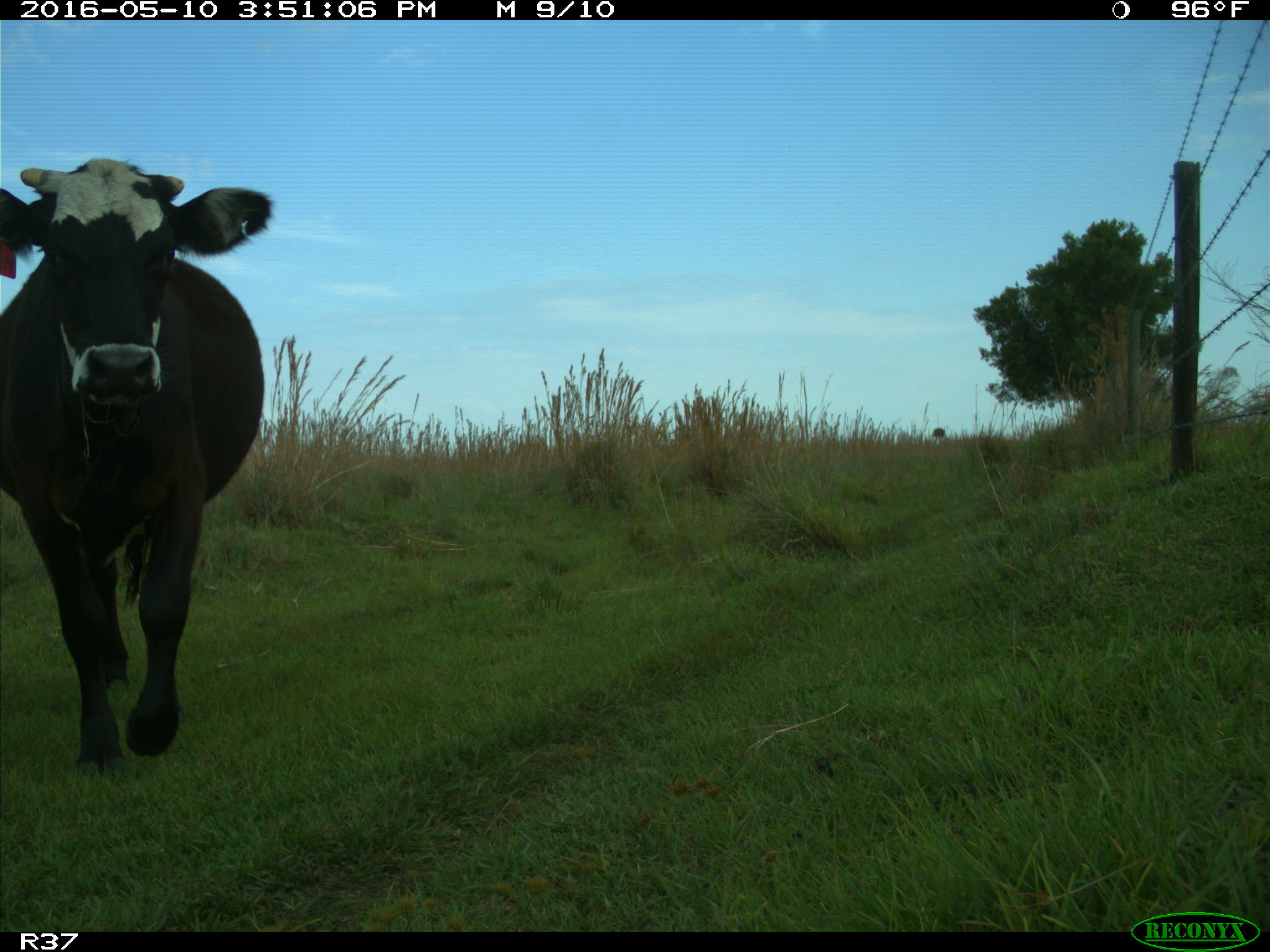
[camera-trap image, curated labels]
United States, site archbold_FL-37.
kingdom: Animalia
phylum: Chordata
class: Mammalia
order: Artiodactyla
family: Bovidae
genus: Bos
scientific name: Bos taurus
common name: domestic cow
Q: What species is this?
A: Bos taurus (domestic cow).